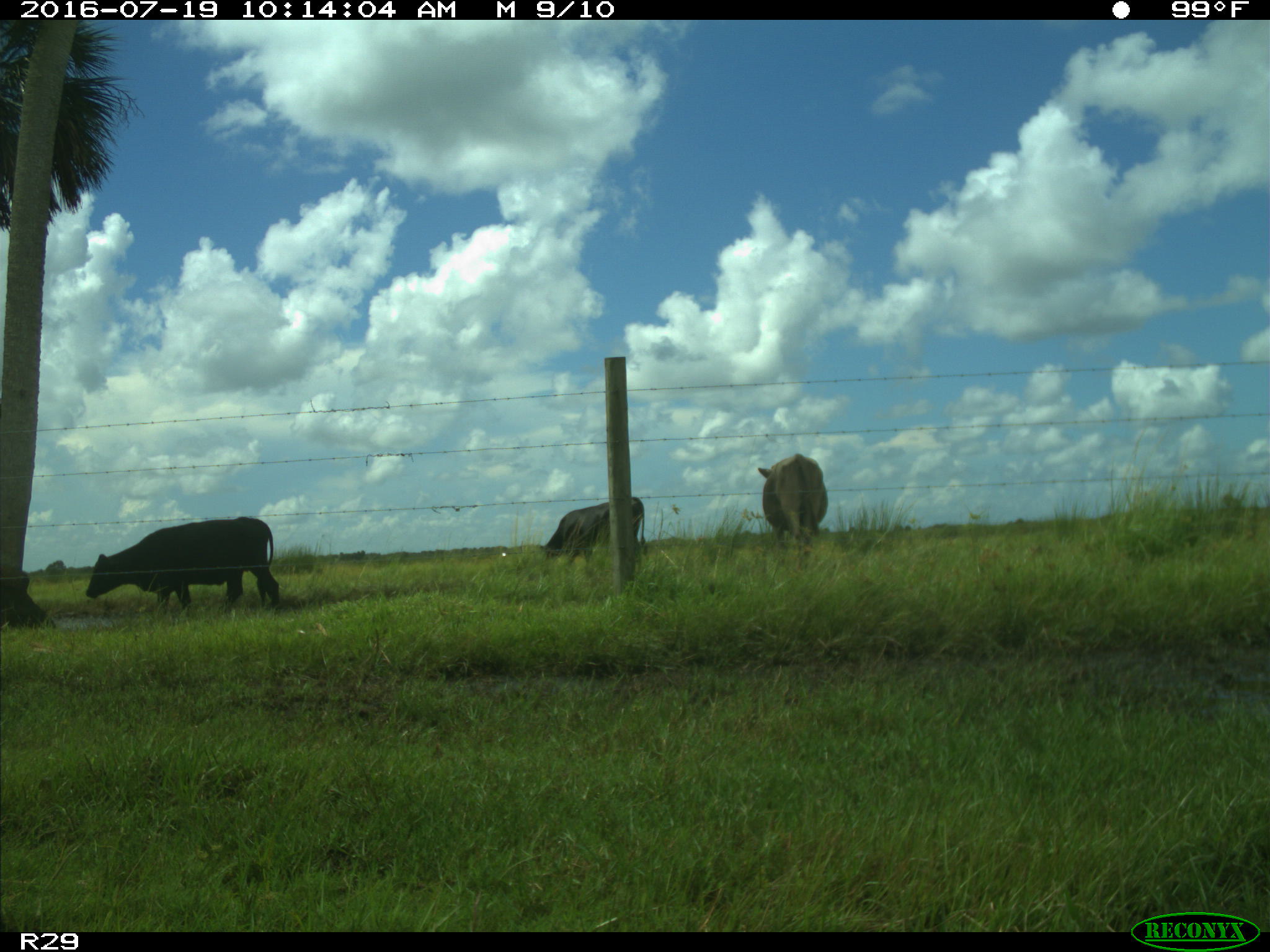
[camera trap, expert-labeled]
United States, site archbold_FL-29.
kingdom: Animalia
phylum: Chordata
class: Mammalia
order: Artiodactyla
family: Bovidae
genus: Bos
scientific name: Bos taurus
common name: domestic cow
Bos taurus (domestic cow).